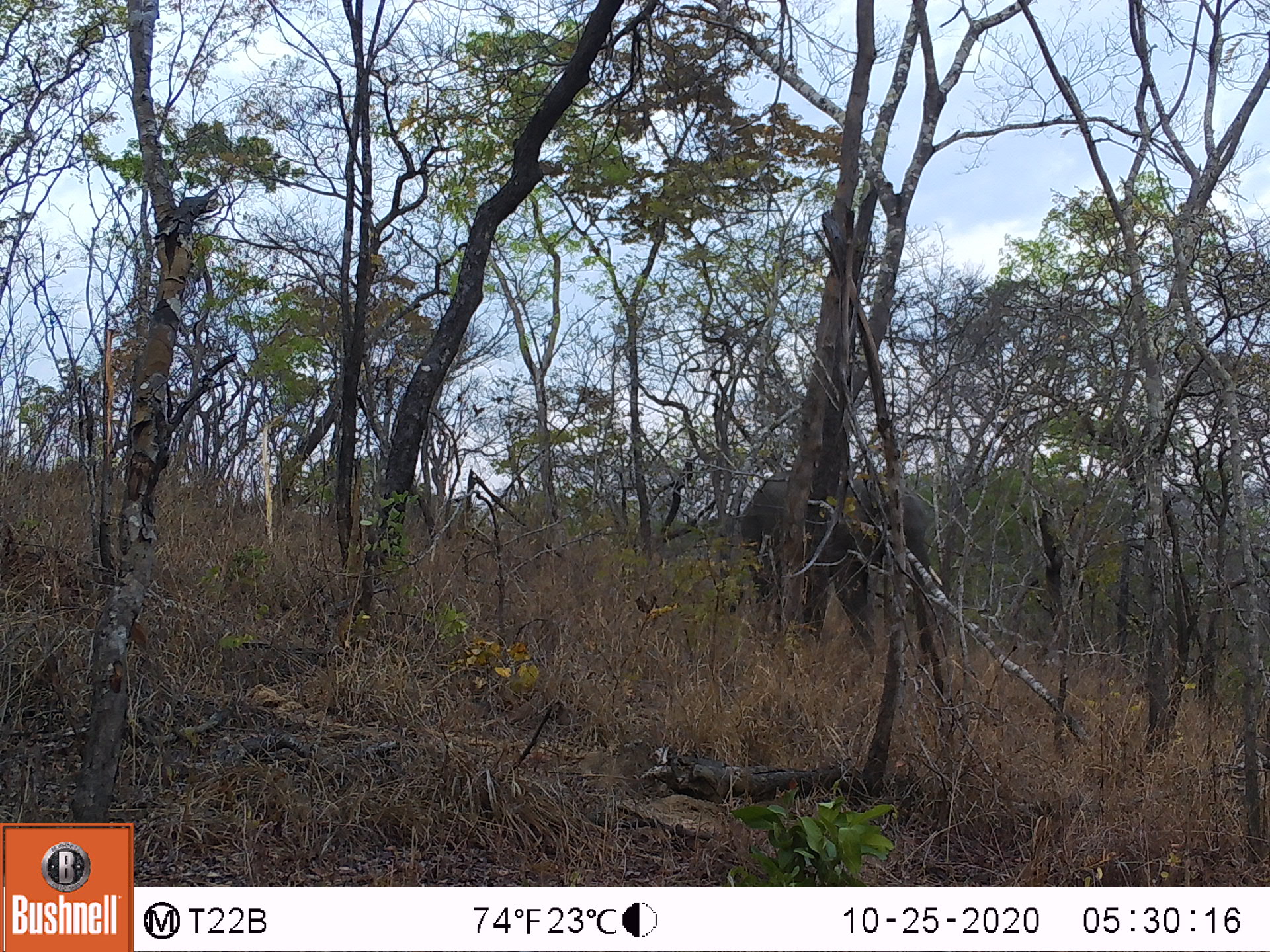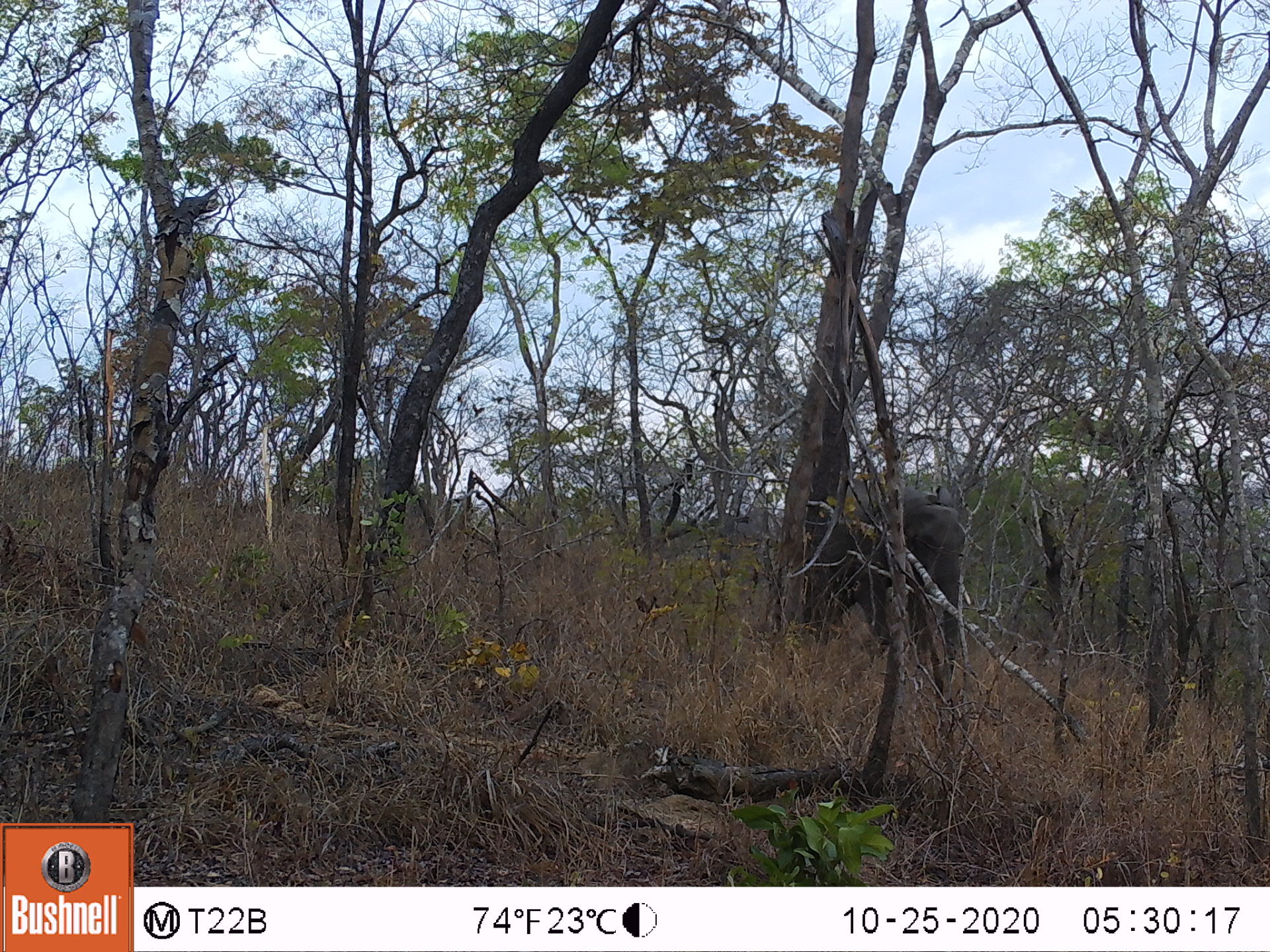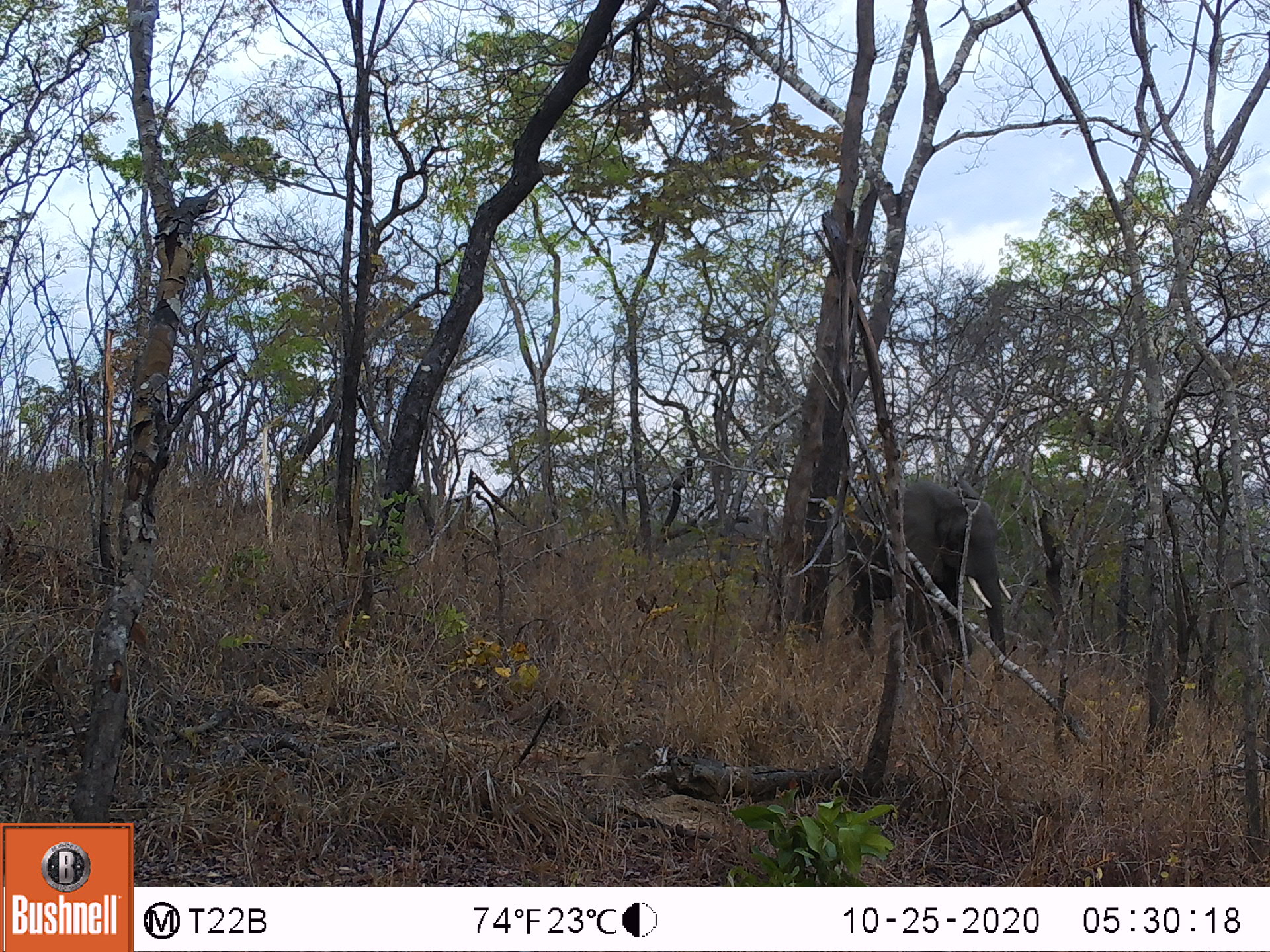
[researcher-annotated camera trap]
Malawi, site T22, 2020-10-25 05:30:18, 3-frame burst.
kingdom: Animalia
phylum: Chordata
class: Mammalia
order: Proboscidea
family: Elephantidae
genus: Loxodonta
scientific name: Loxodonta africana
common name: african savanna elephant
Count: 1.